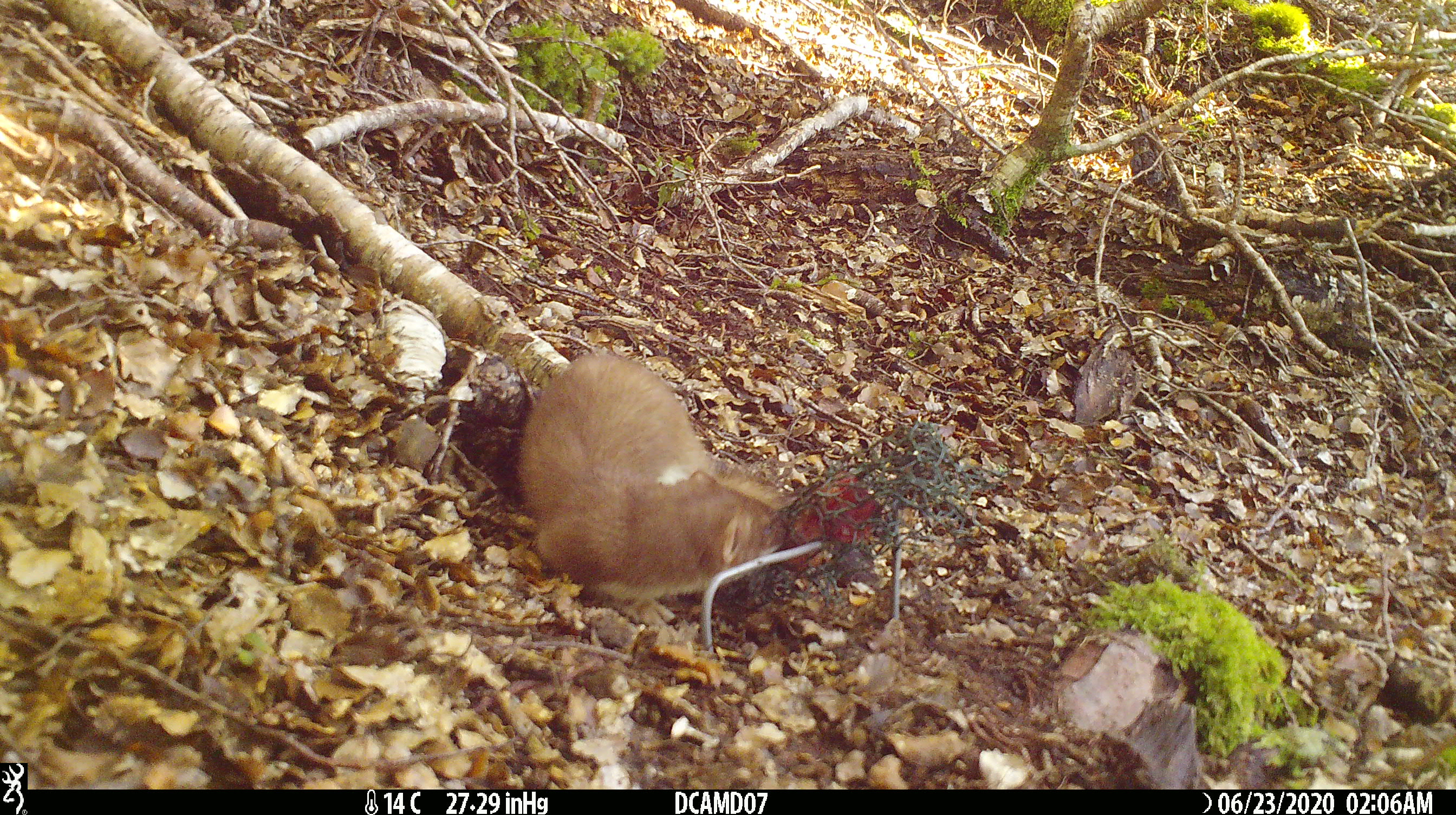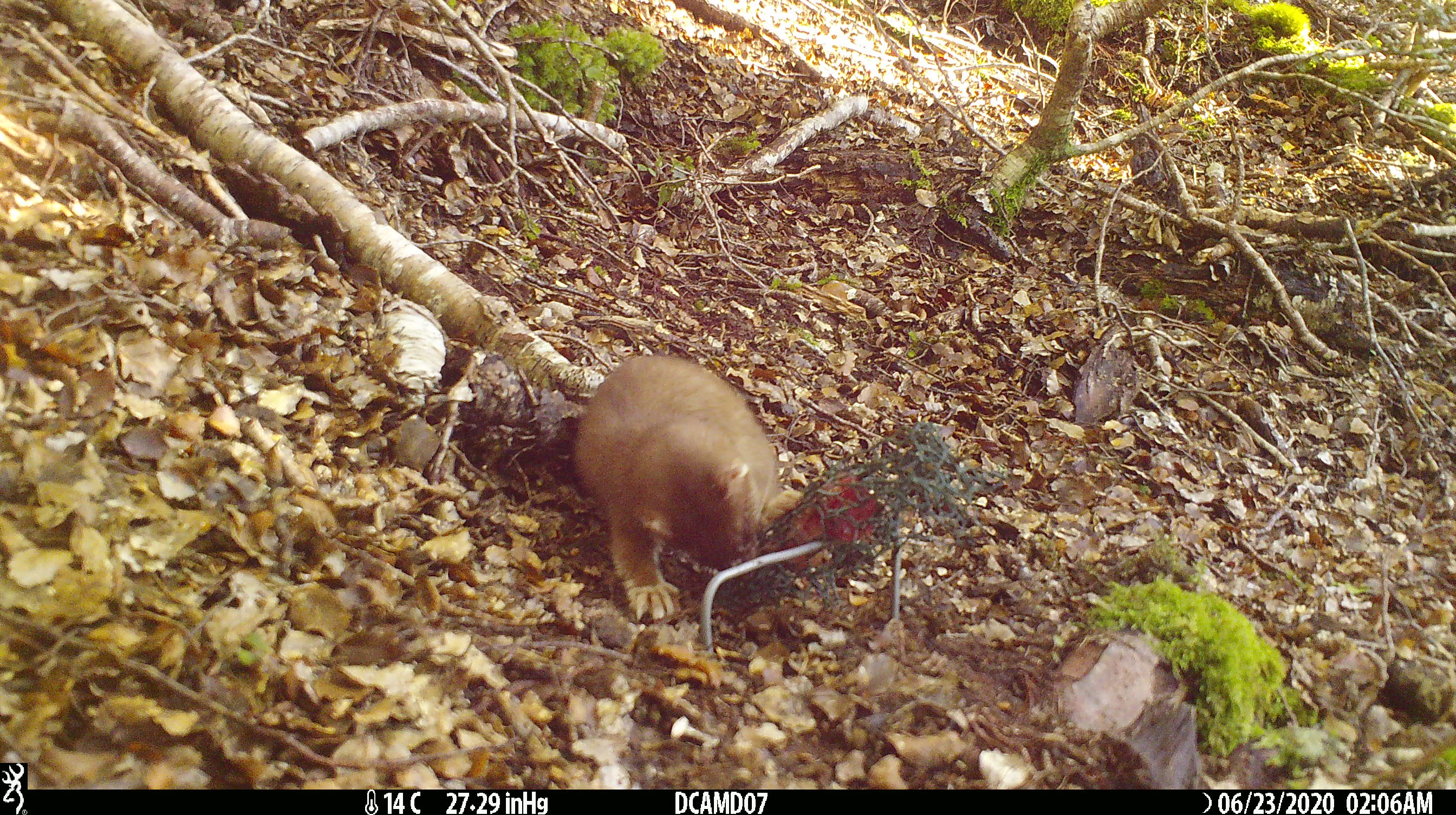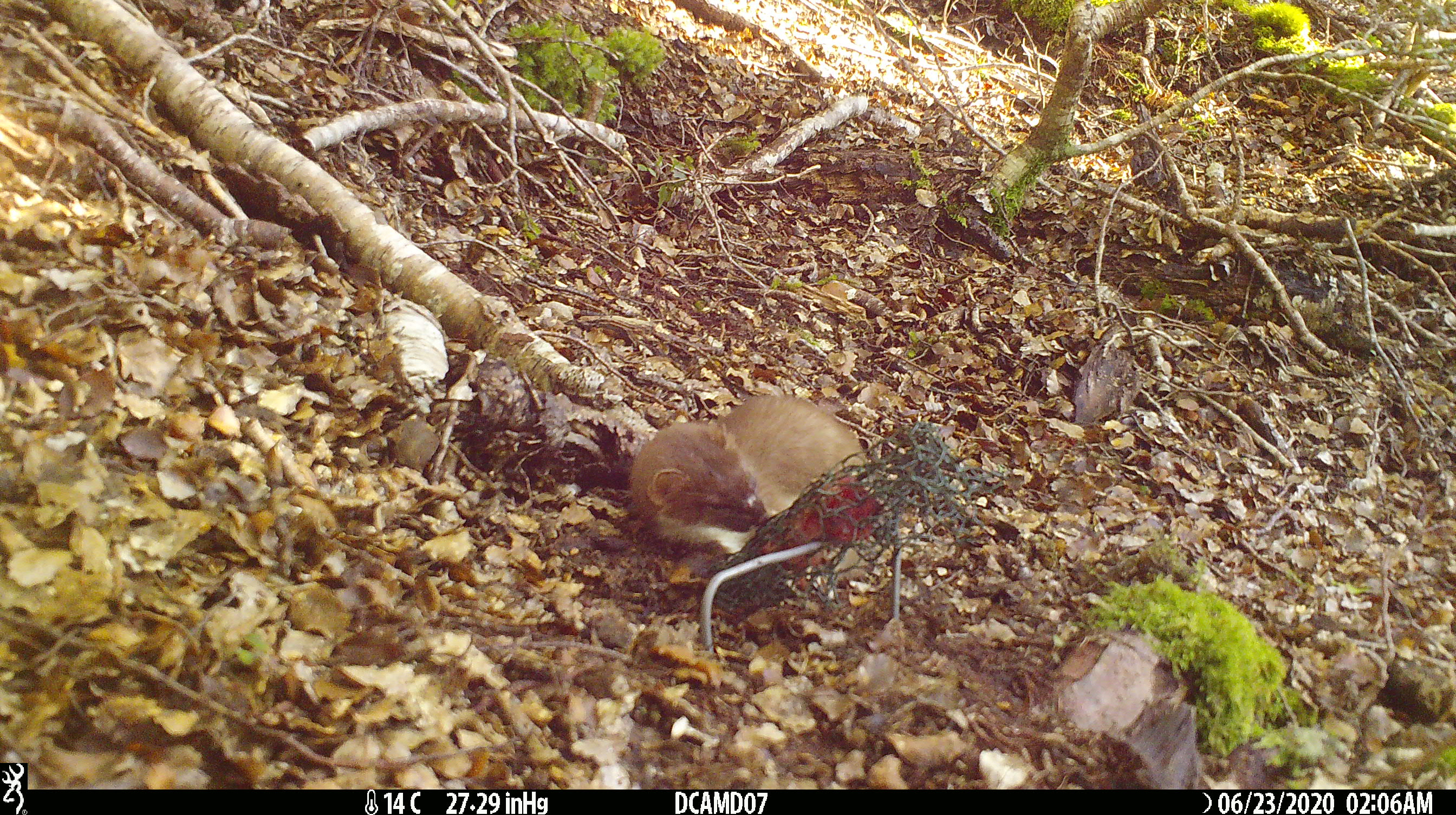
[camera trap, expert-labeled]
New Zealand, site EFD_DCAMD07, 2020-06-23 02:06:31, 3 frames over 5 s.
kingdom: Animalia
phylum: Chordata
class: Mammalia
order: Carnivora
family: Mustelidae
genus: Mustela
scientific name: Mustela erminea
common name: stoat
Stoat (Mustela erminea).